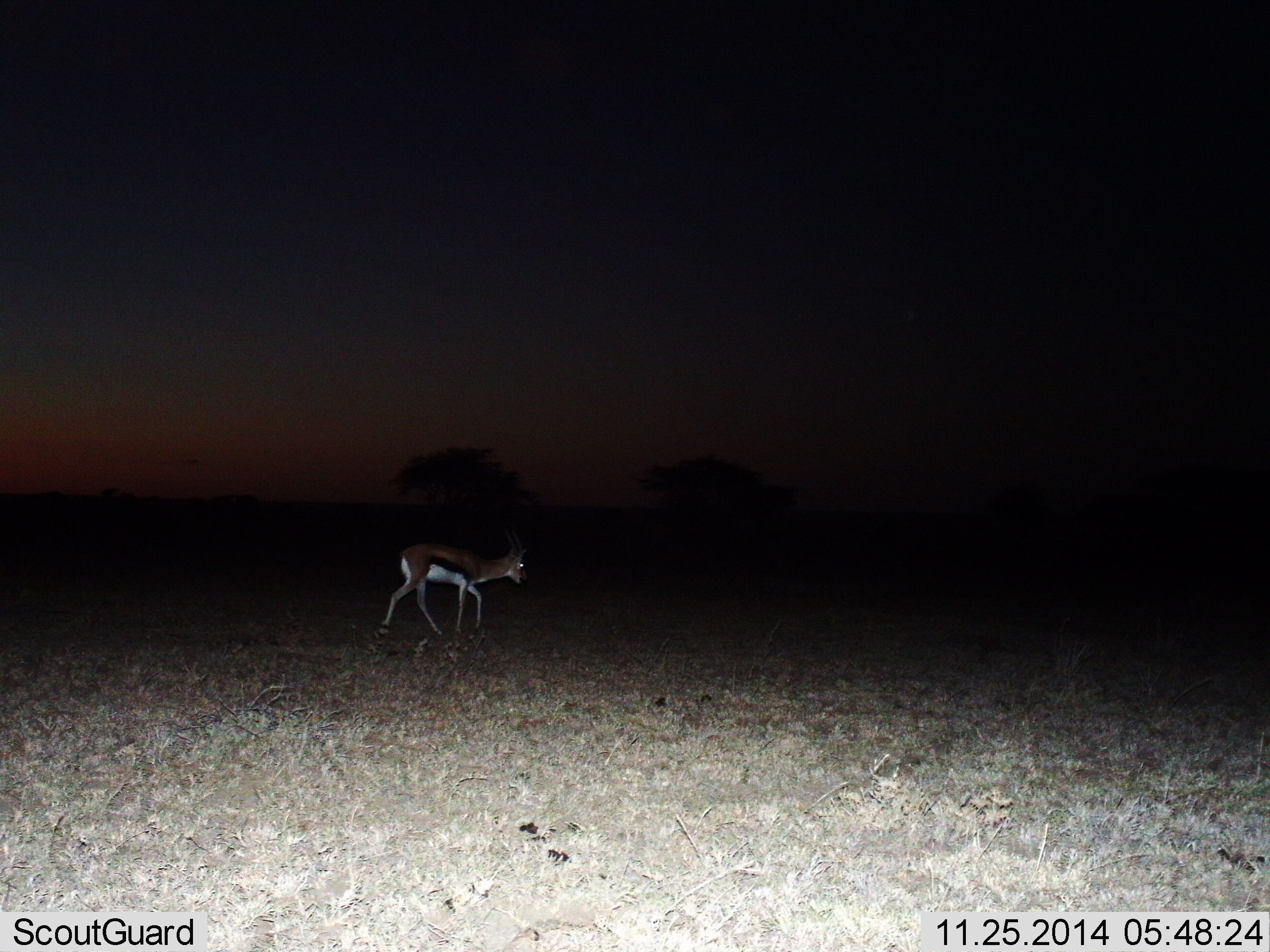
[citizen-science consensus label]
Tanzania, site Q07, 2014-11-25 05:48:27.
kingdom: Animalia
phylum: Chordata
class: Mammalia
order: Artiodactyla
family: Bovidae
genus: Eudorcas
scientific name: Eudorcas thomsonii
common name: thomson's gazelle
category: gazellethomsons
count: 1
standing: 20%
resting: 0%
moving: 80%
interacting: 0%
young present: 0%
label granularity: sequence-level